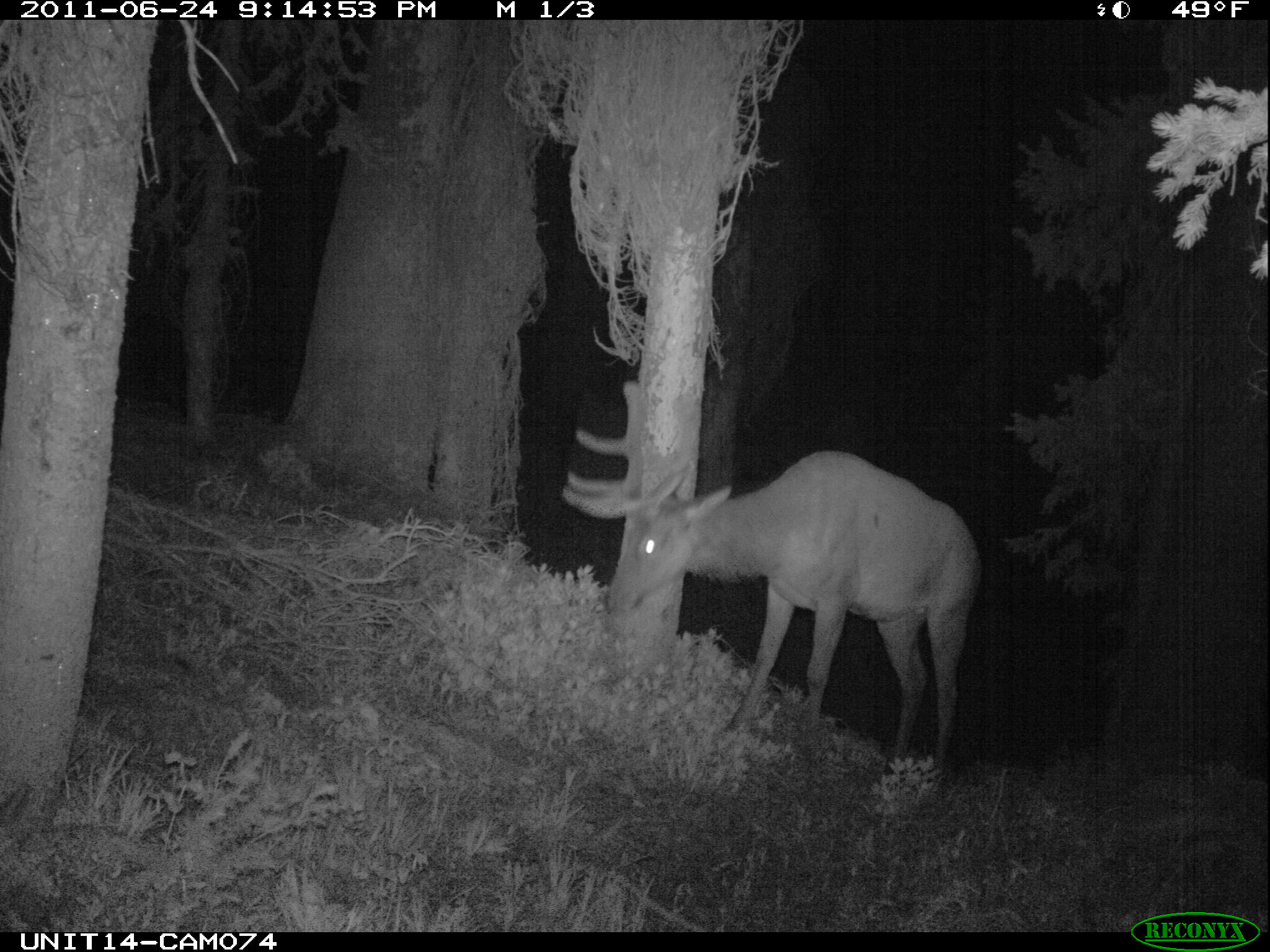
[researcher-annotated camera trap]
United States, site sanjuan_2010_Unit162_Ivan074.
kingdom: Animalia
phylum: Chordata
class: Mammalia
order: Artiodactyla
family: Cervidae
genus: Cervus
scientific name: Cervus elaphus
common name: red deer